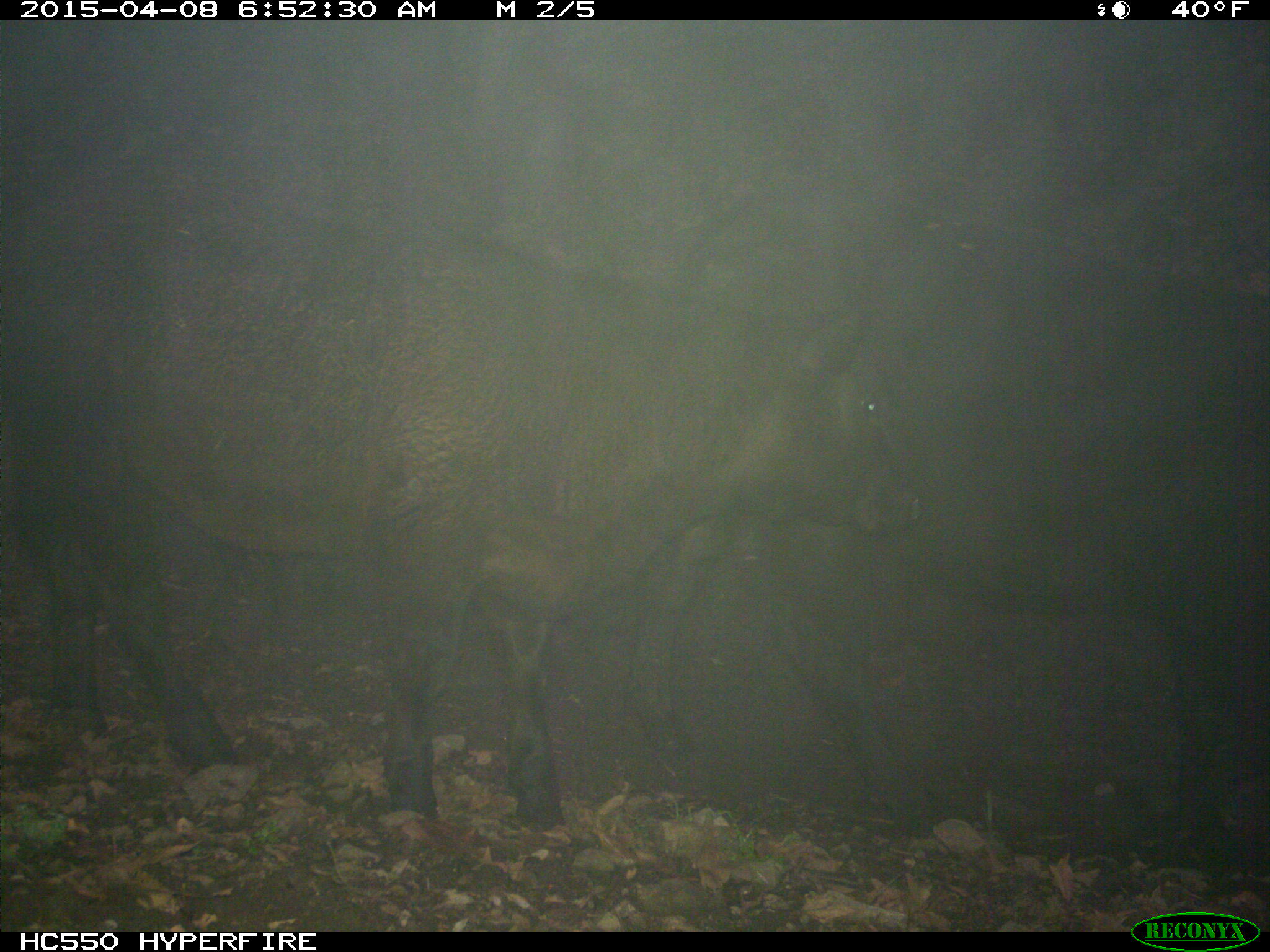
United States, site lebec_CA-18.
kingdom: Animalia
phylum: Chordata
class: Mammalia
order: Artiodactyla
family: Bovidae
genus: Bos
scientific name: Bos taurus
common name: domestic cow